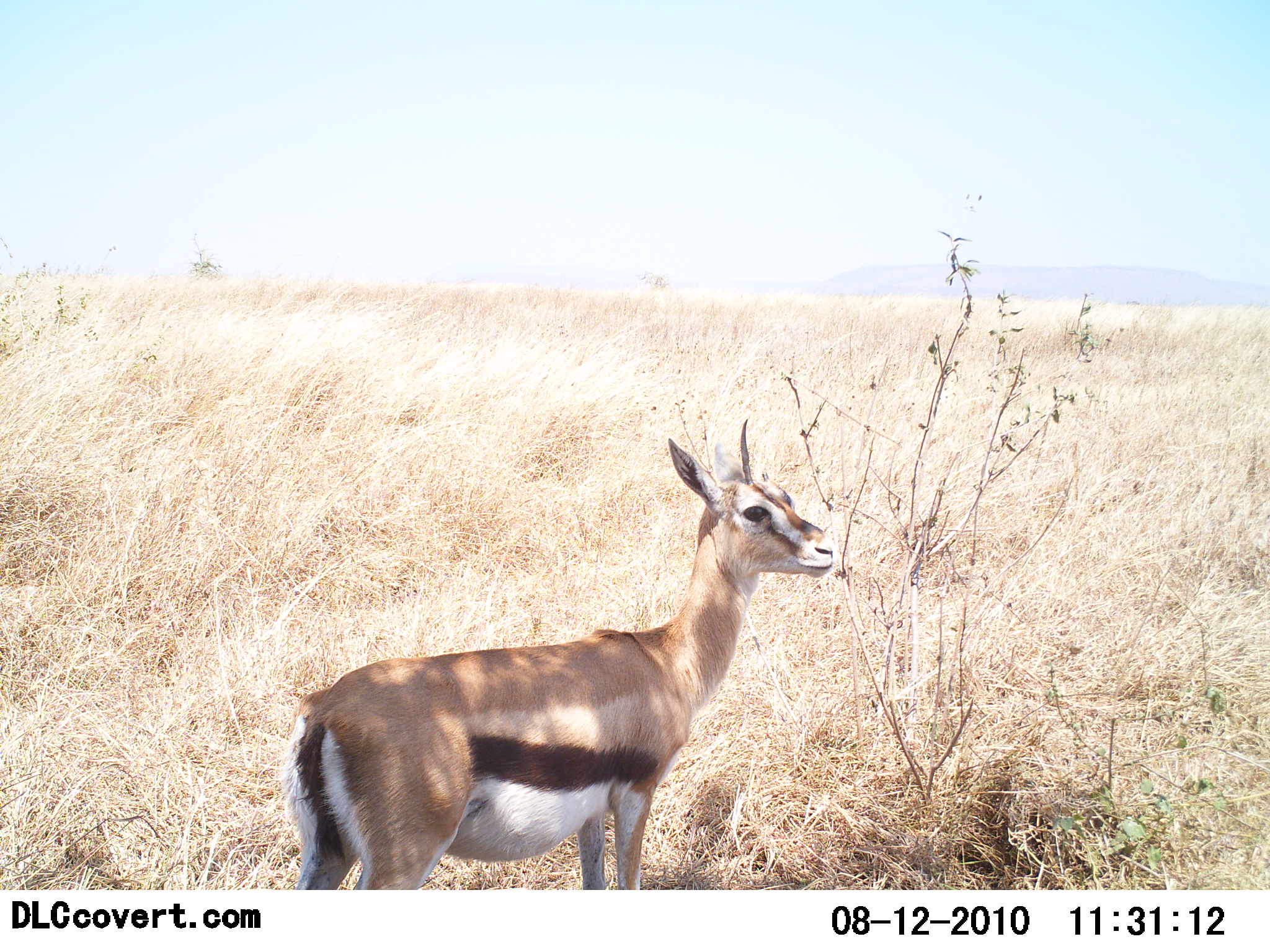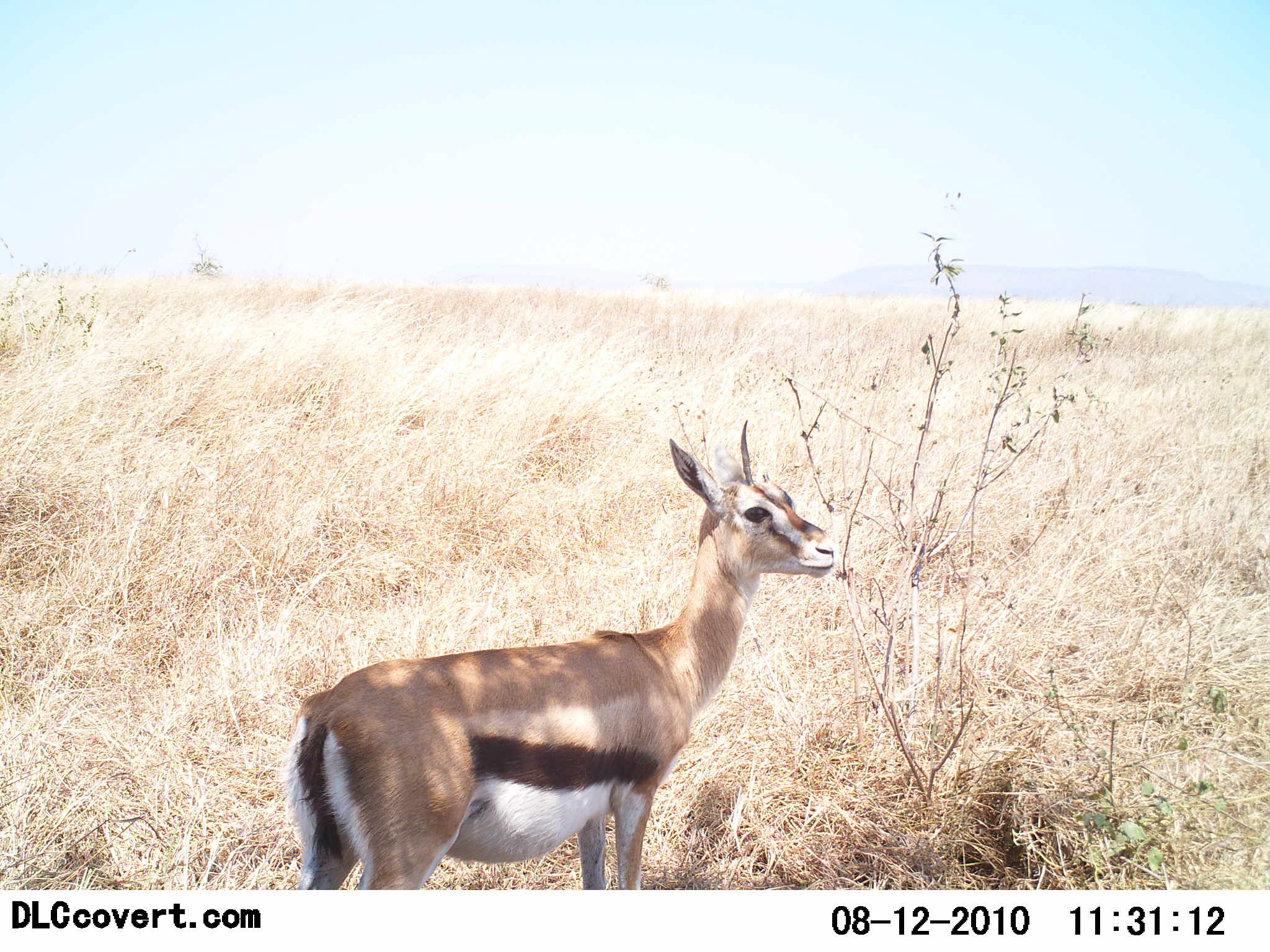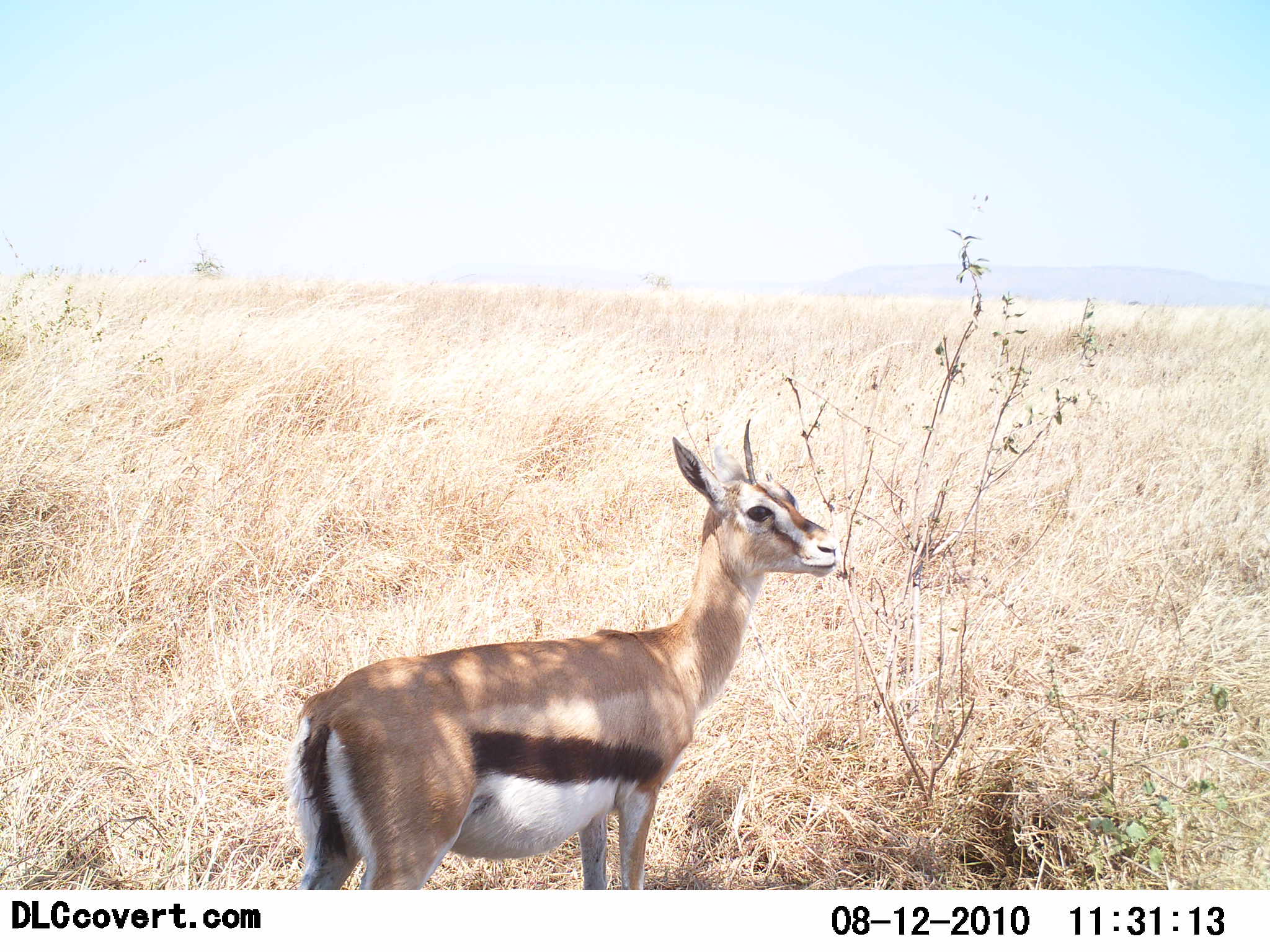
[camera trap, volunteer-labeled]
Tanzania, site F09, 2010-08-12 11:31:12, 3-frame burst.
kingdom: Animalia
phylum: Chordata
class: Mammalia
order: Artiodactyla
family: Bovidae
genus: Eudorcas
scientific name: Eudorcas thomsonii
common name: thomson's gazelle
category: gazellethomsons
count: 1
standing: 100%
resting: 0%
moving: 0%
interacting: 0%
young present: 0%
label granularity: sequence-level